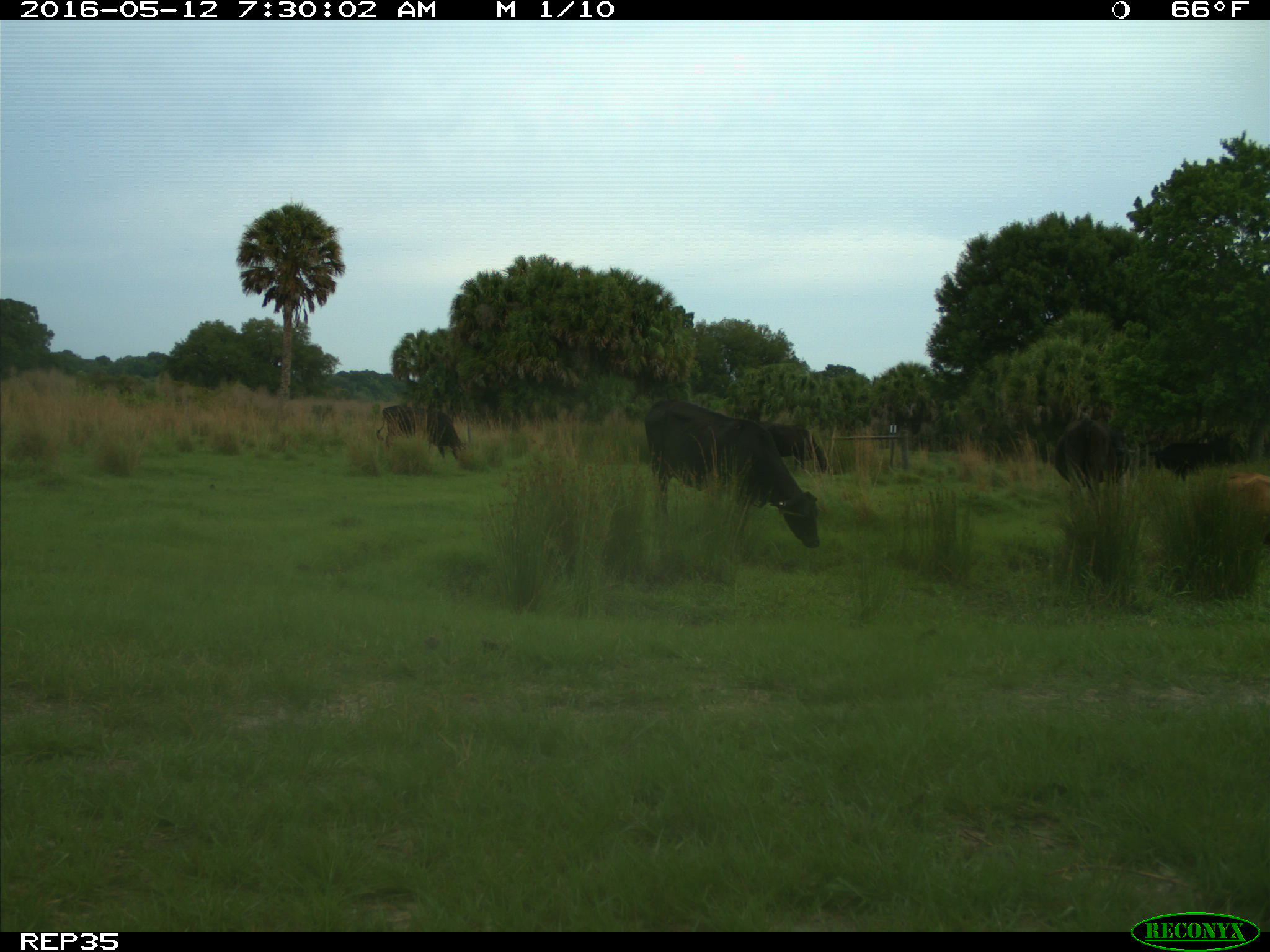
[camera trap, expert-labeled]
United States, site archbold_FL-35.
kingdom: Animalia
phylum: Chordata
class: Mammalia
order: Artiodactyla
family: Bovidae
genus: Bos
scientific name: Bos taurus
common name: domestic cow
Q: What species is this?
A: Bos taurus (domestic cow).